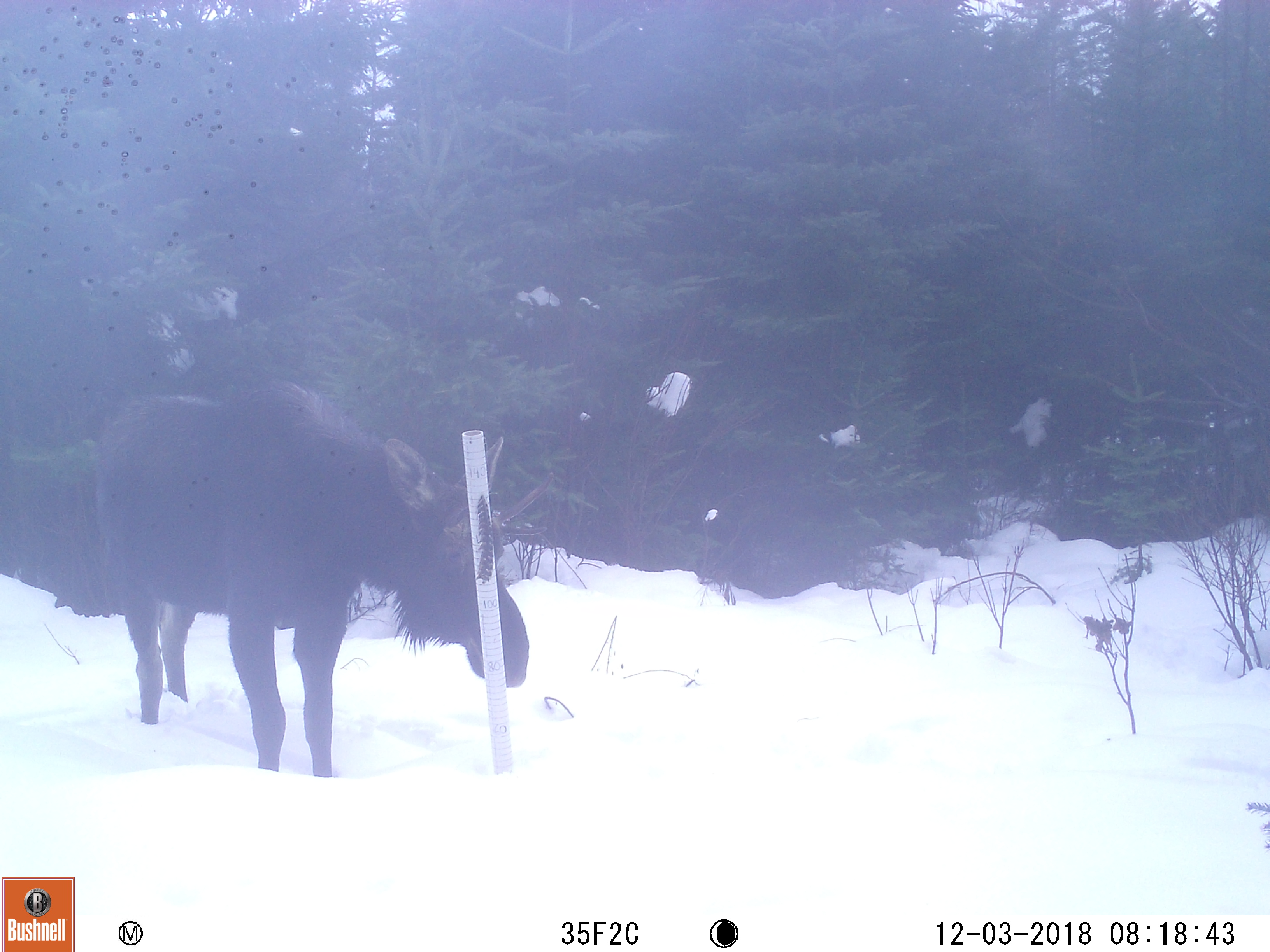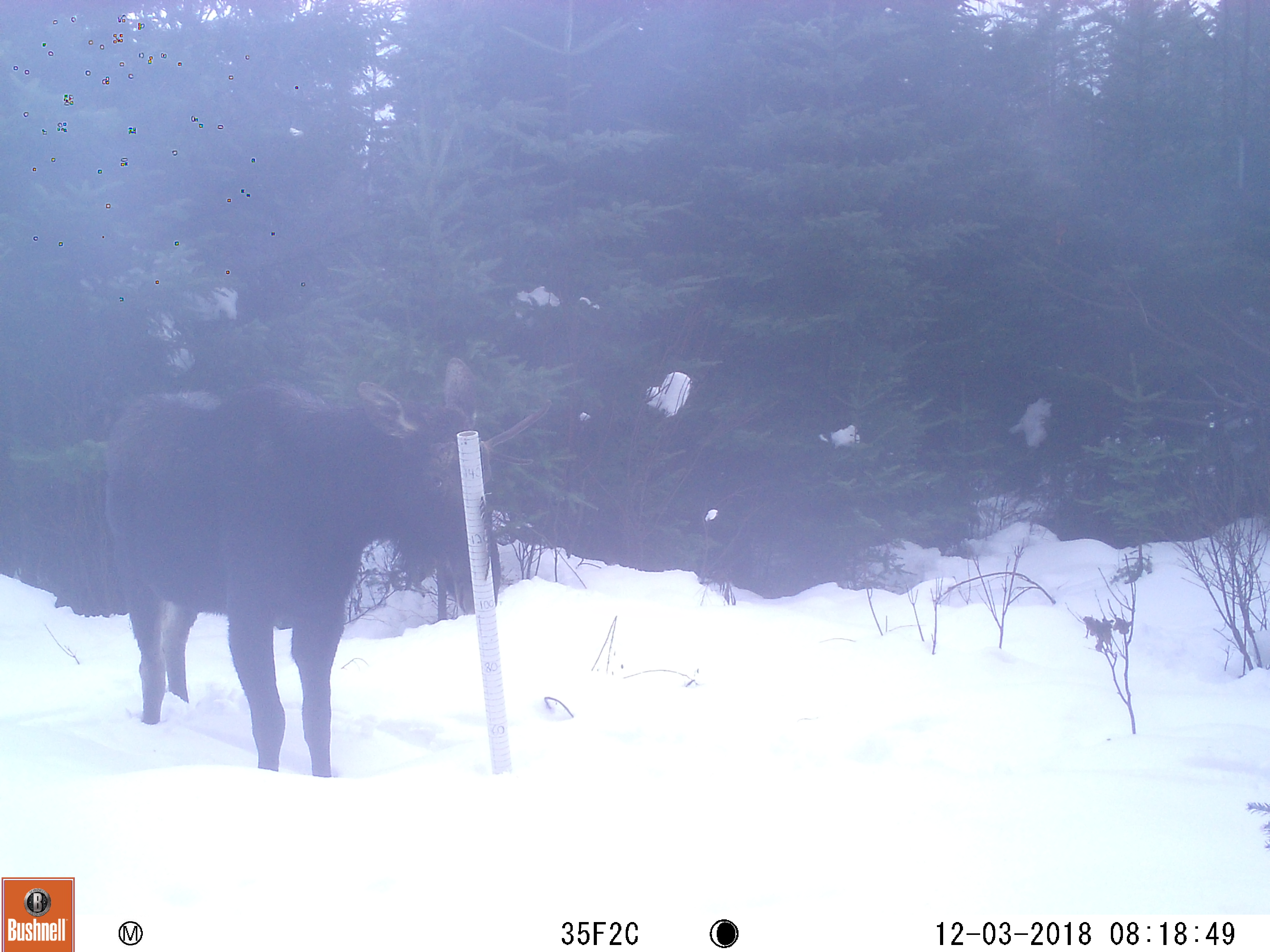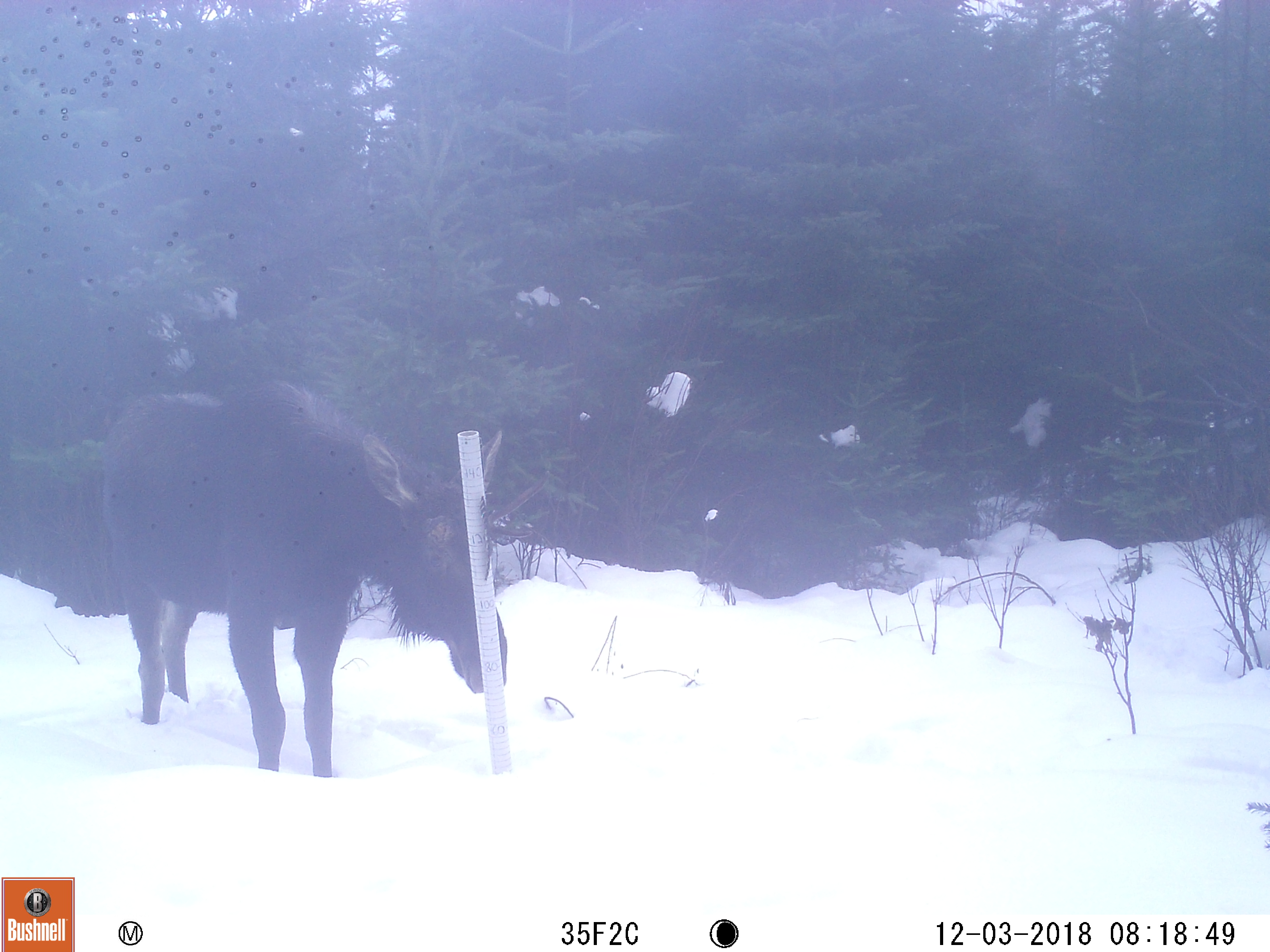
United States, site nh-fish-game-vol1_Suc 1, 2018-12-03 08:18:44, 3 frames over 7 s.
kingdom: Animalia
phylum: Chordata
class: Mammalia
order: Artiodactyla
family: Cervidae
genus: Alces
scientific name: Alces alces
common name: moose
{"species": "moose (Alces alces)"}